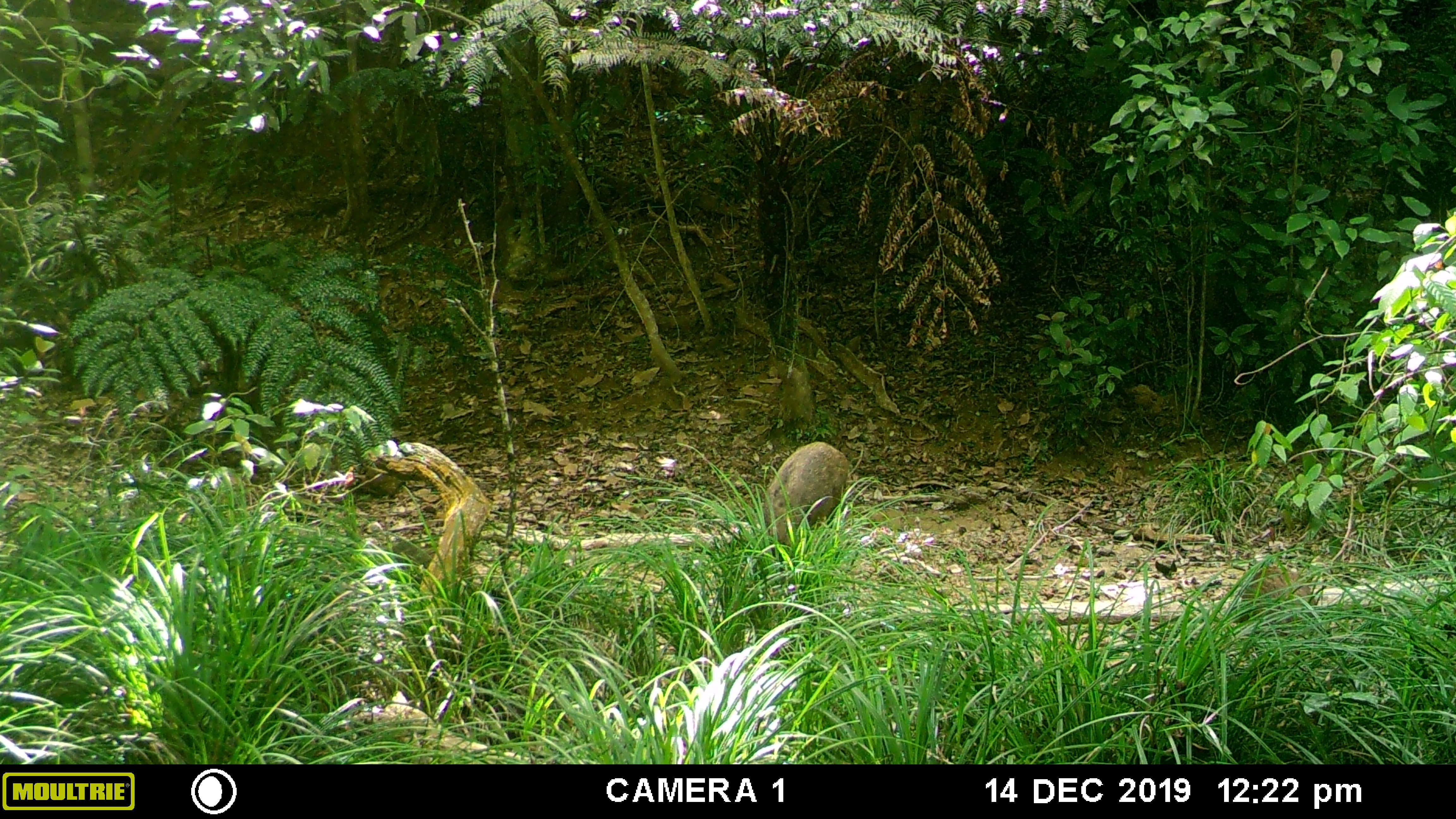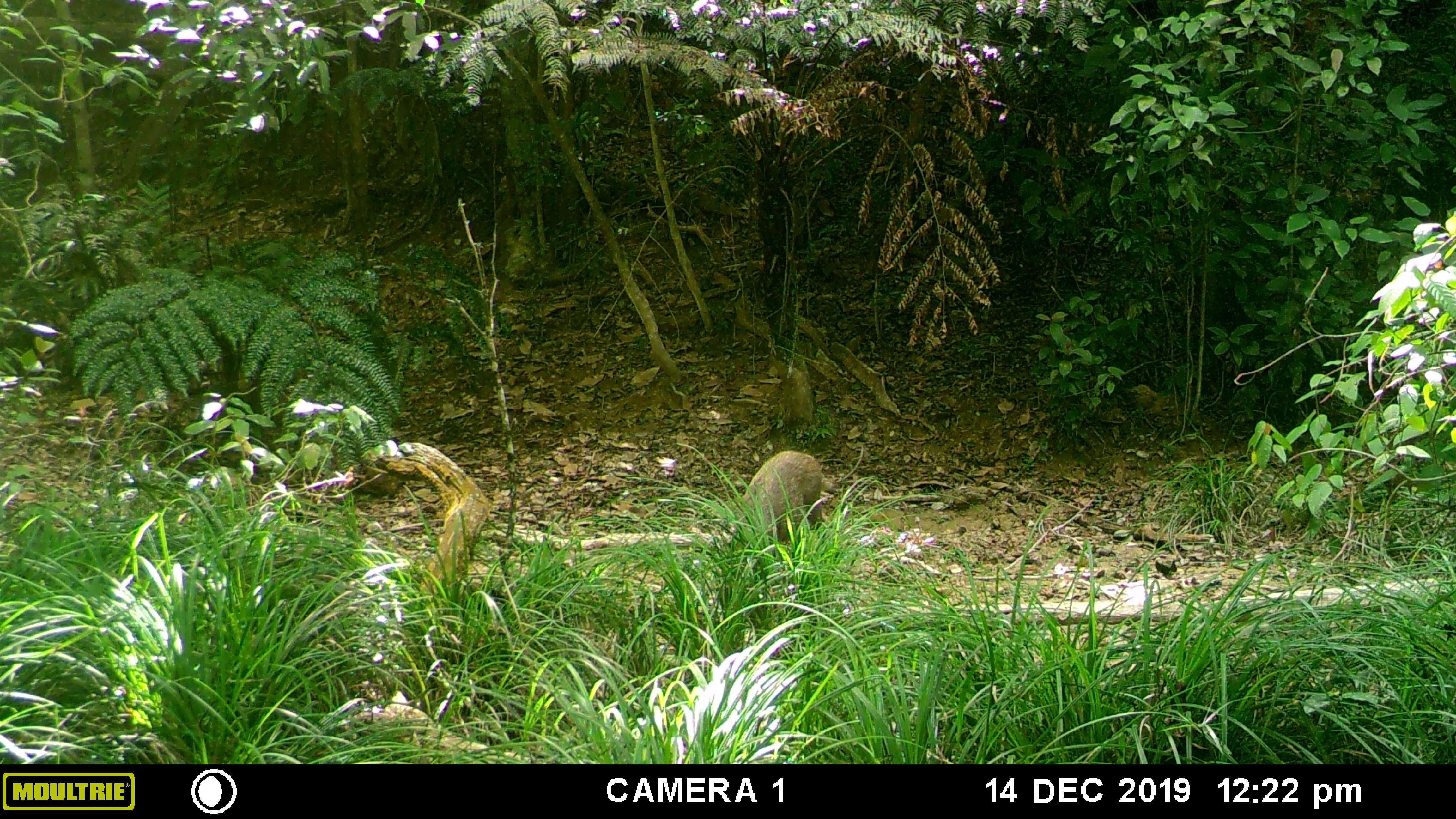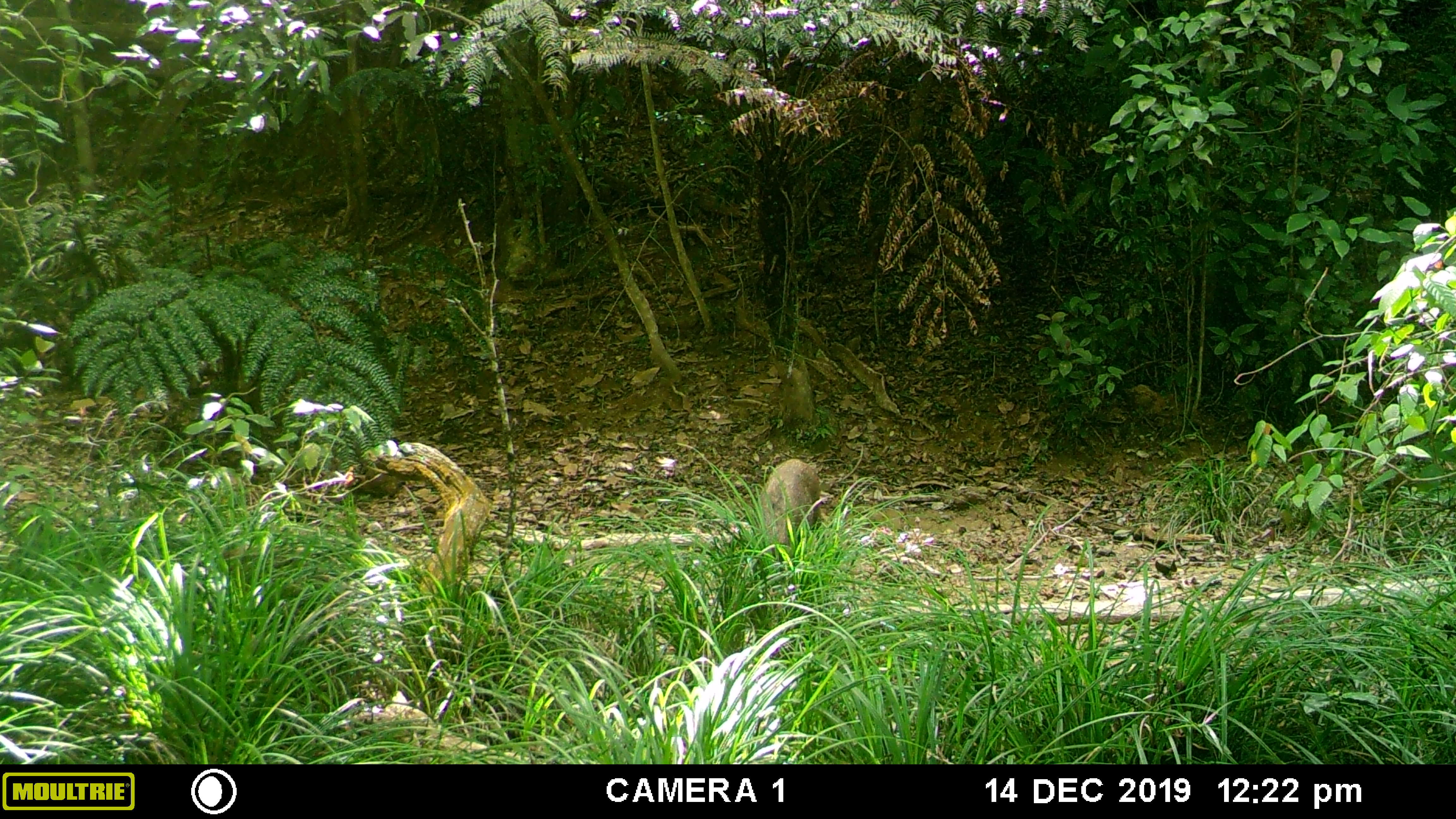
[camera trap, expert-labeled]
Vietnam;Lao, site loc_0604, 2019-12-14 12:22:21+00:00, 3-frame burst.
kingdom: Animalia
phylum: Chordata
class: Mammalia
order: Artiodactyla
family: Suidae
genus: Sus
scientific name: Sus scrofa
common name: eurasian wild pig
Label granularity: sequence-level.